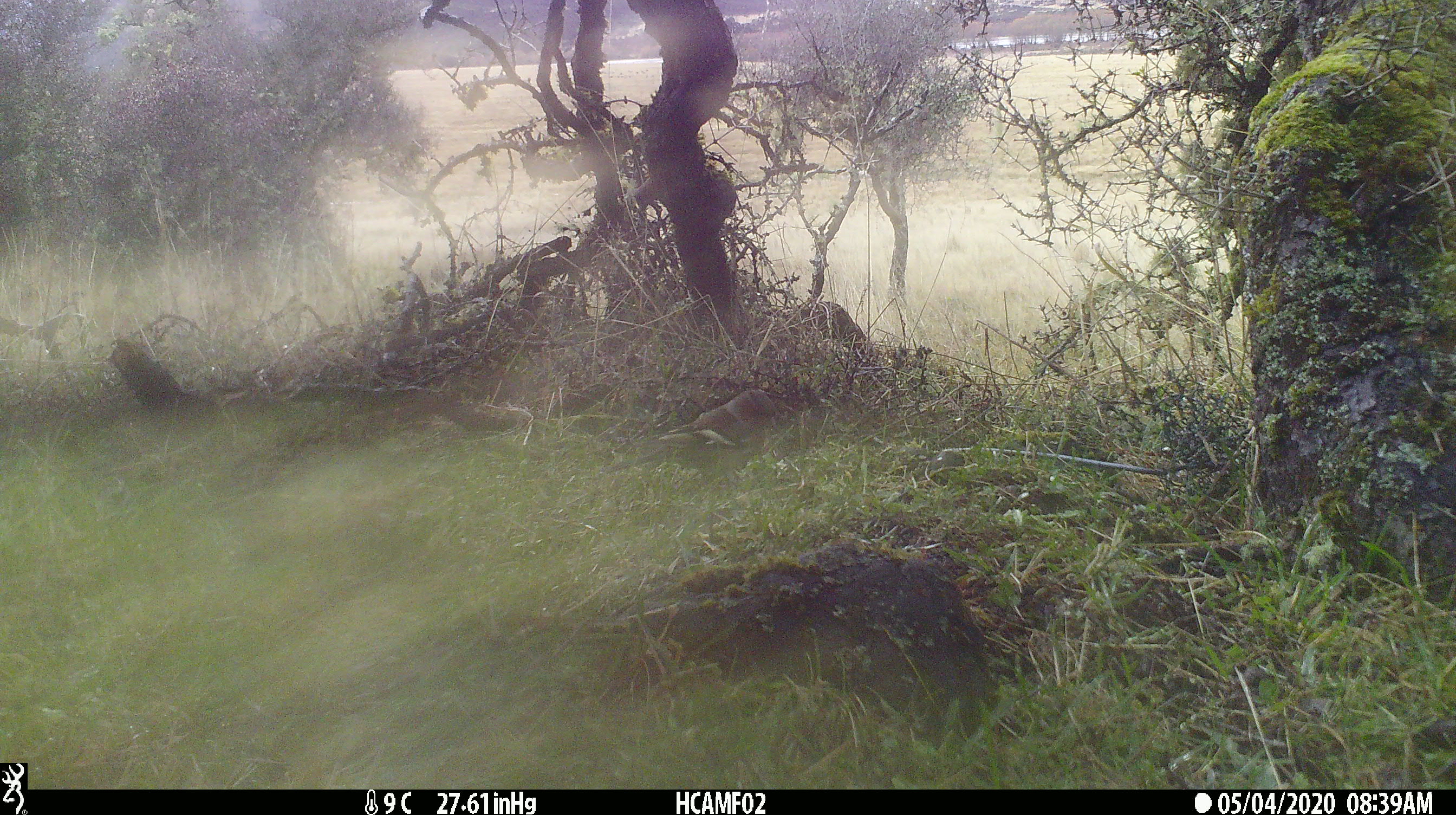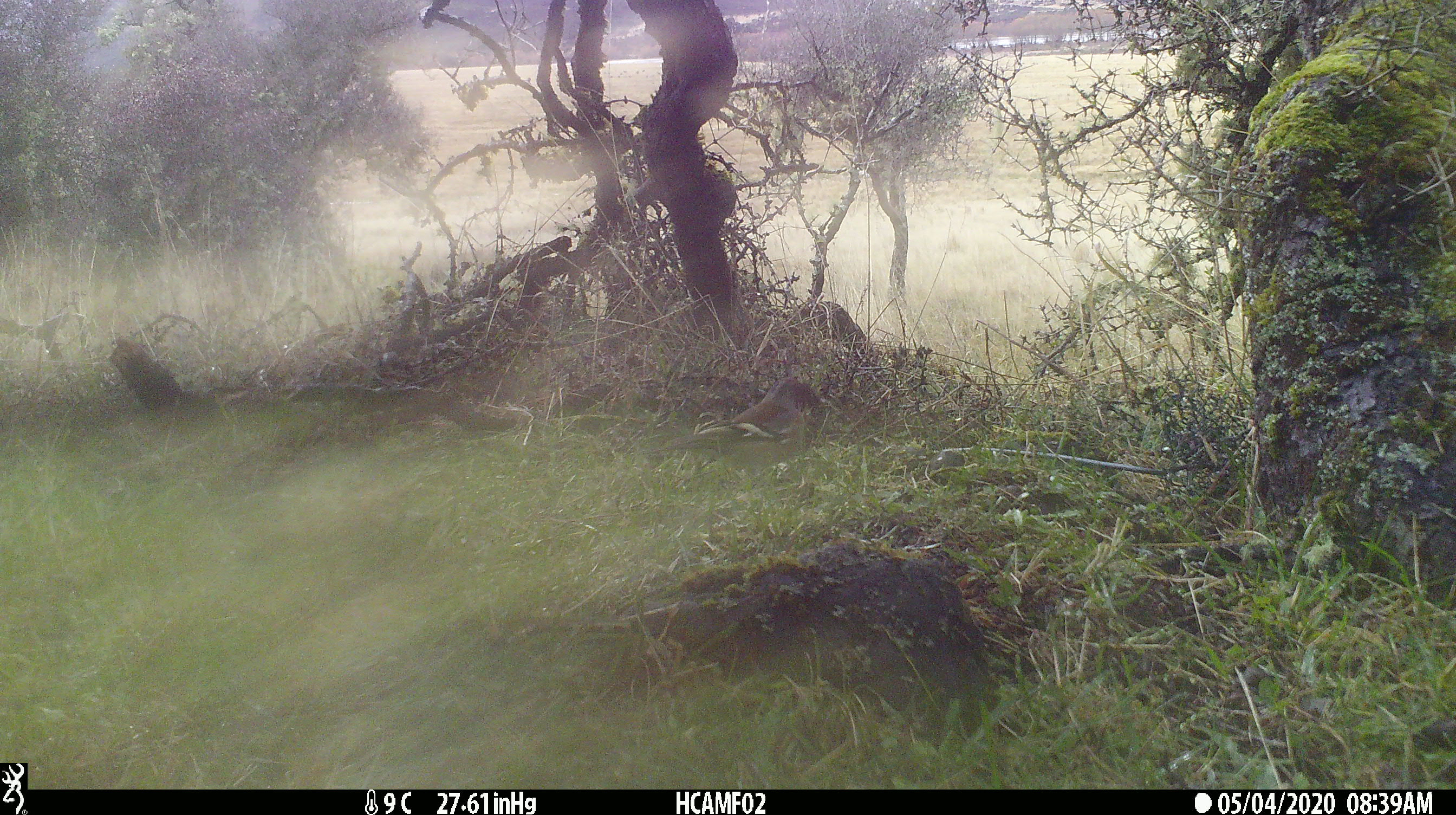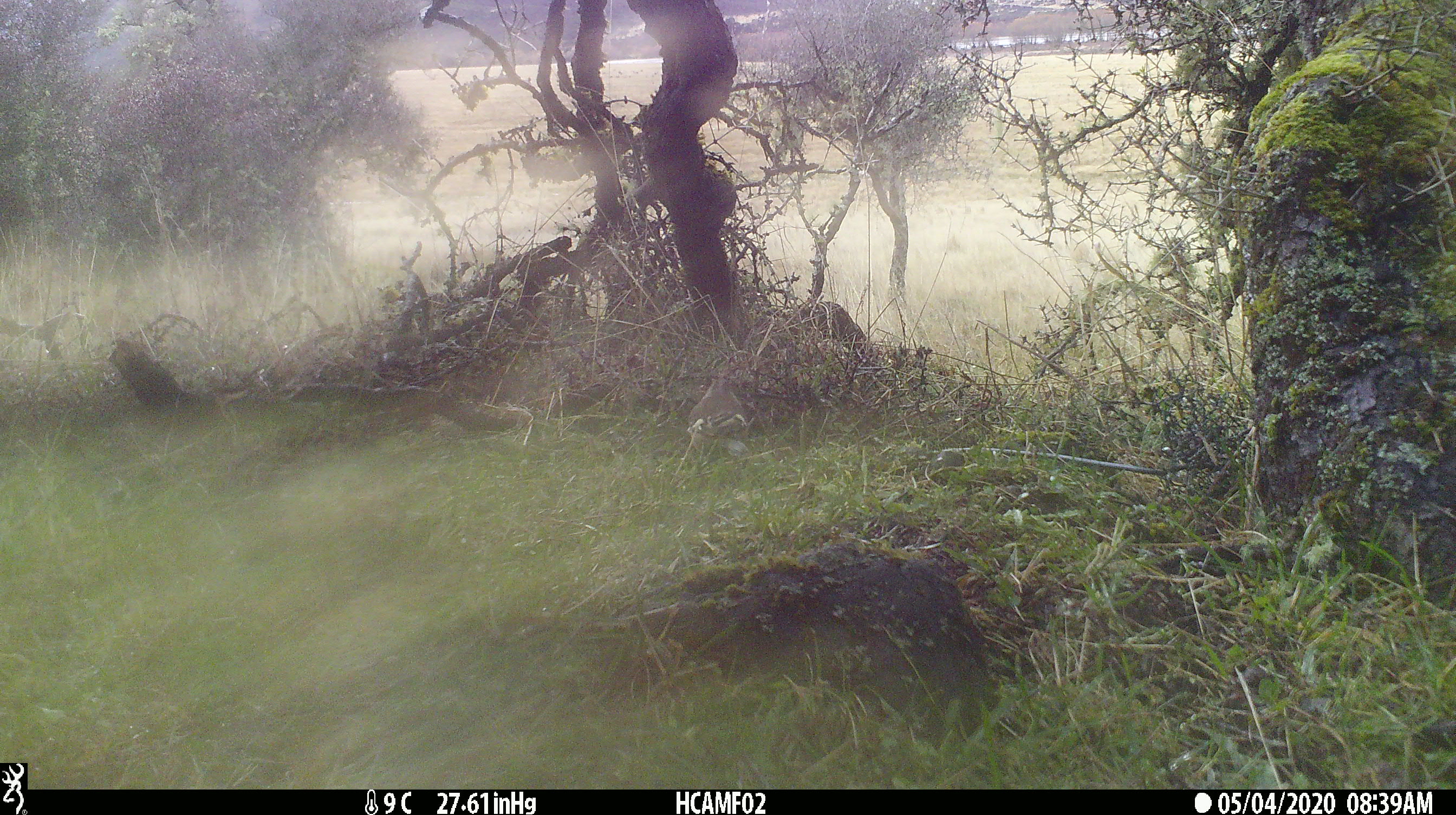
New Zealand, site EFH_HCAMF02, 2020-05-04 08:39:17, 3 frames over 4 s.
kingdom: Animalia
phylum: Chordata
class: Aves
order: Passeriformes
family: Fringillidae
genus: Fringilla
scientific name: Fringilla coelebs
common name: common chaffinch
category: chaffinch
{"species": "chaffinch (common chaffinch) (Fringilla coelebs)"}